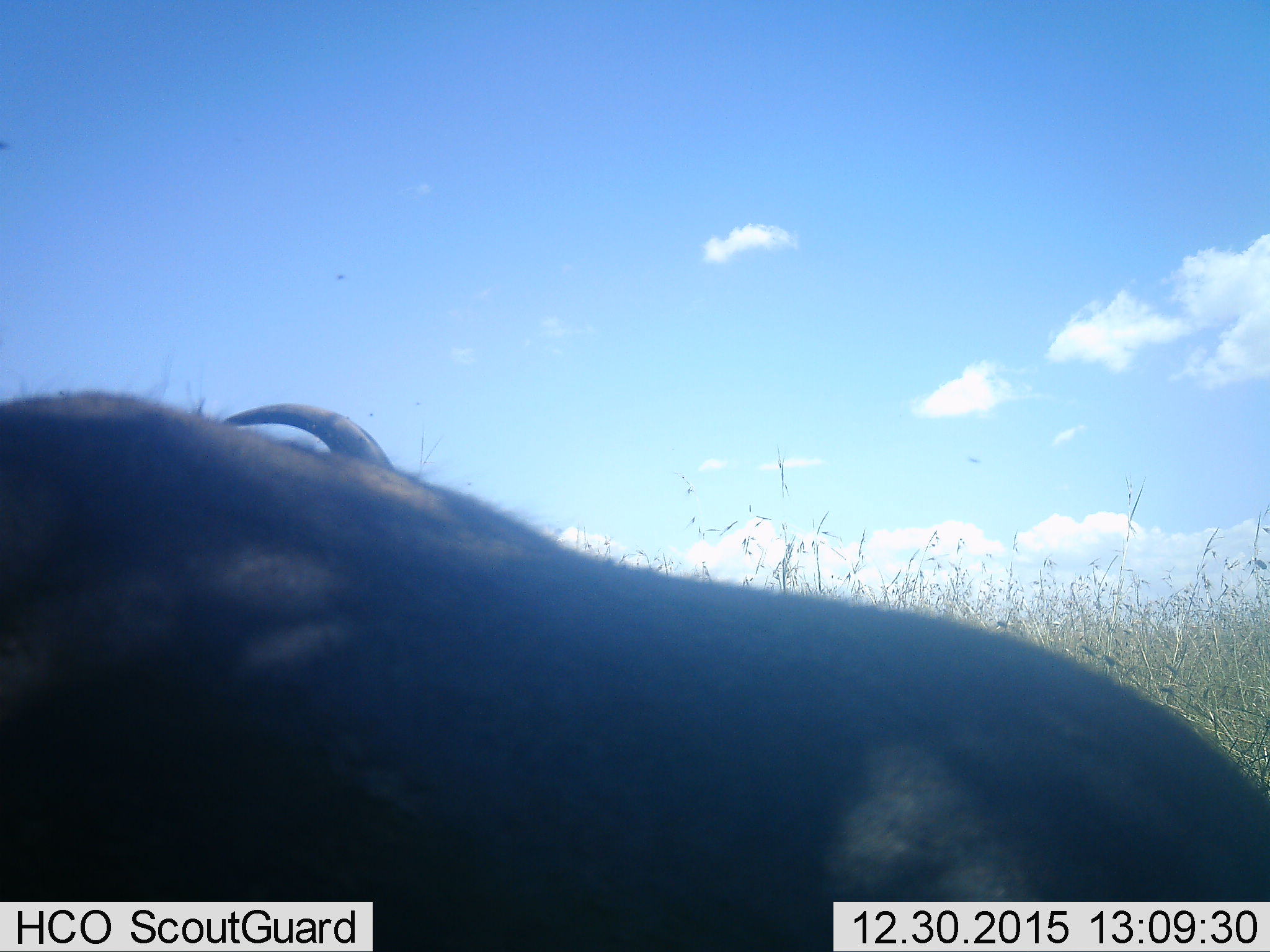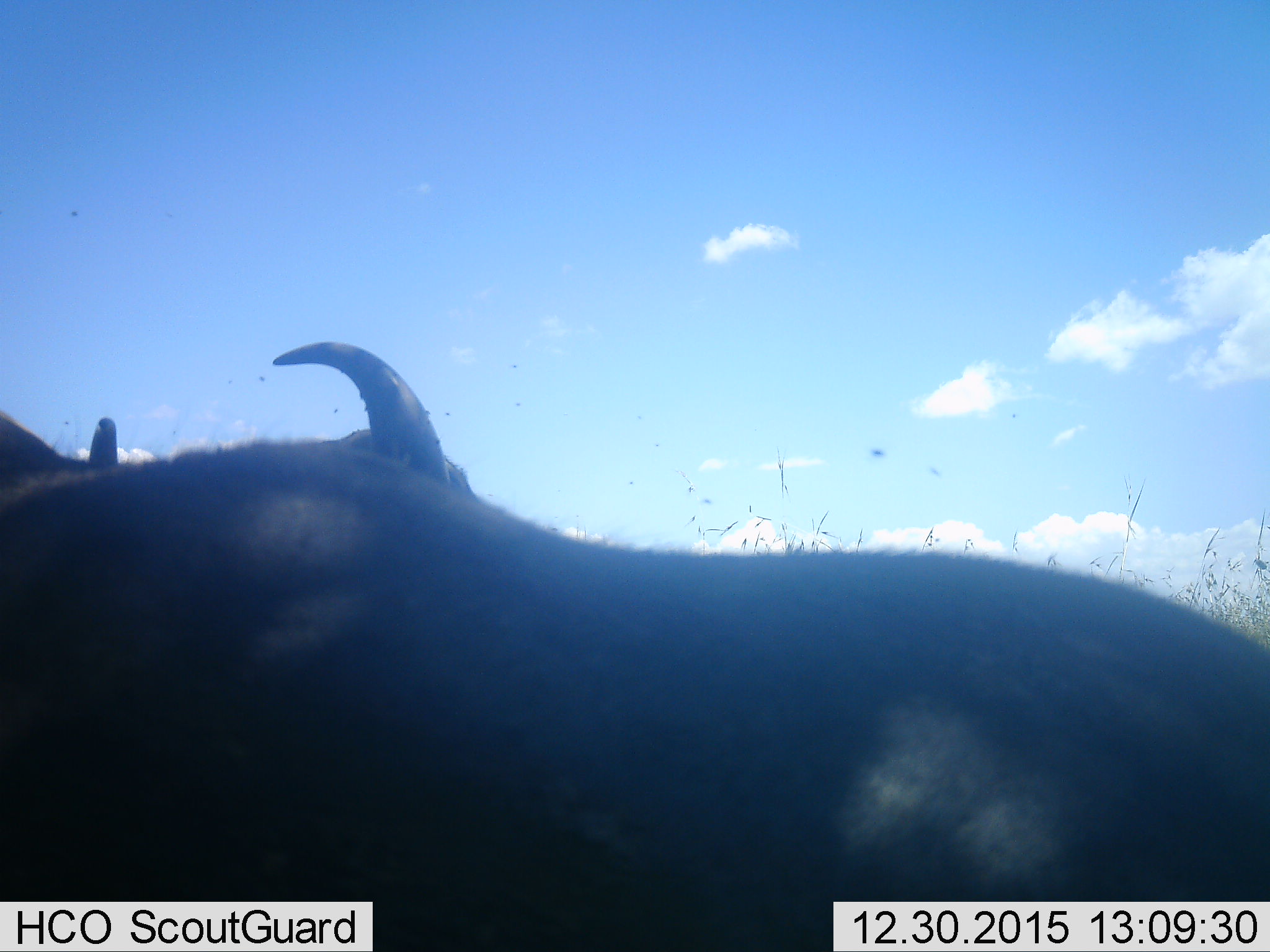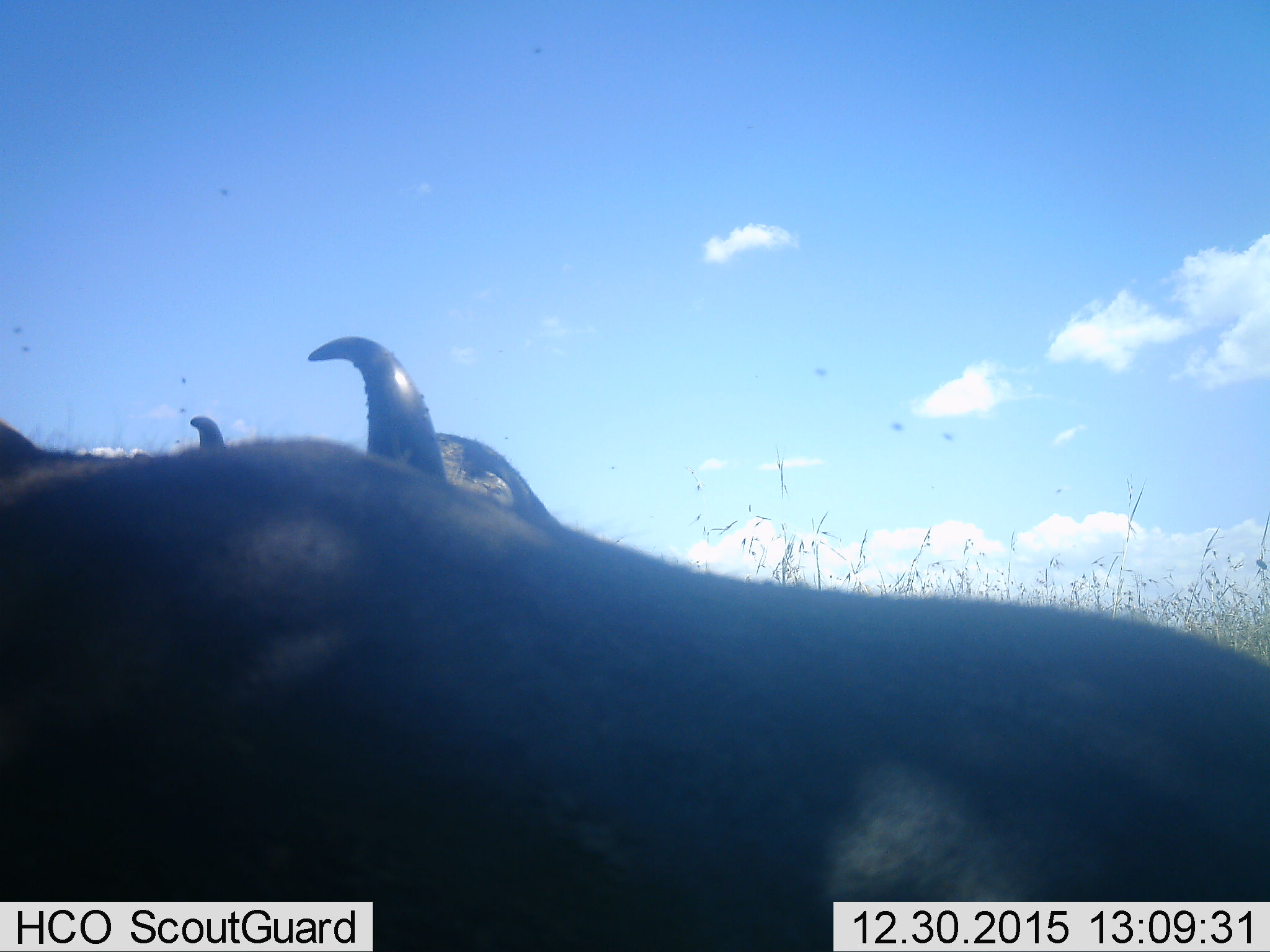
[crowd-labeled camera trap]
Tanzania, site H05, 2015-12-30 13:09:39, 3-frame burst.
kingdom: Animalia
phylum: Chordata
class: Mammalia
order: Artiodactyla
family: Bovidae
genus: Syncerus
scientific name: Syncerus caffer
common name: cape buffalo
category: buffalo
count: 1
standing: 75%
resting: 0%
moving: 25%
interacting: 0%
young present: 0%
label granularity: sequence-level